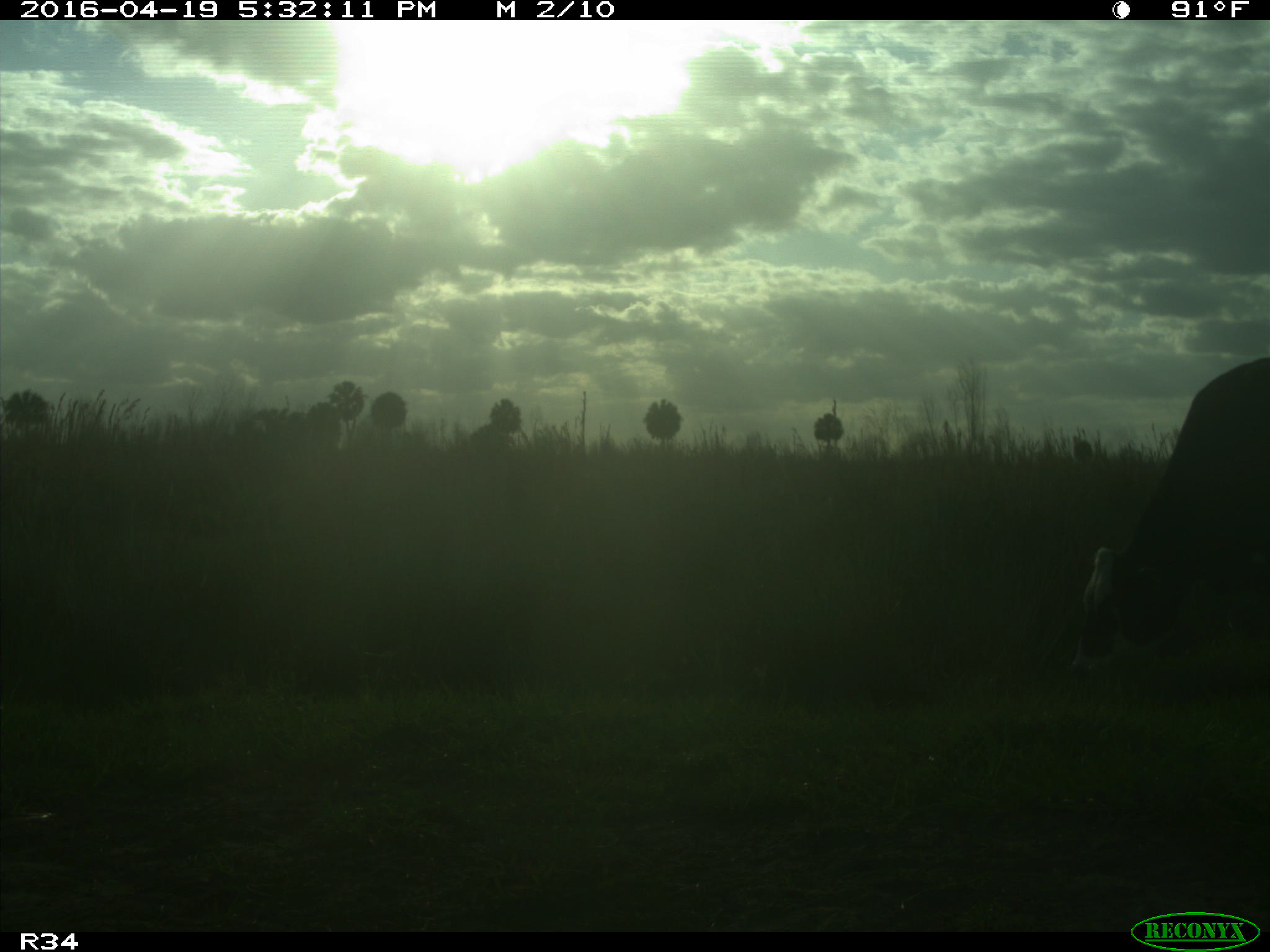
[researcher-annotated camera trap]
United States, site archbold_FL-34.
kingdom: Animalia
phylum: Chordata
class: Mammalia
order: Artiodactyla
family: Bovidae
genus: Bos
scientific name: Bos taurus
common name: domestic cow